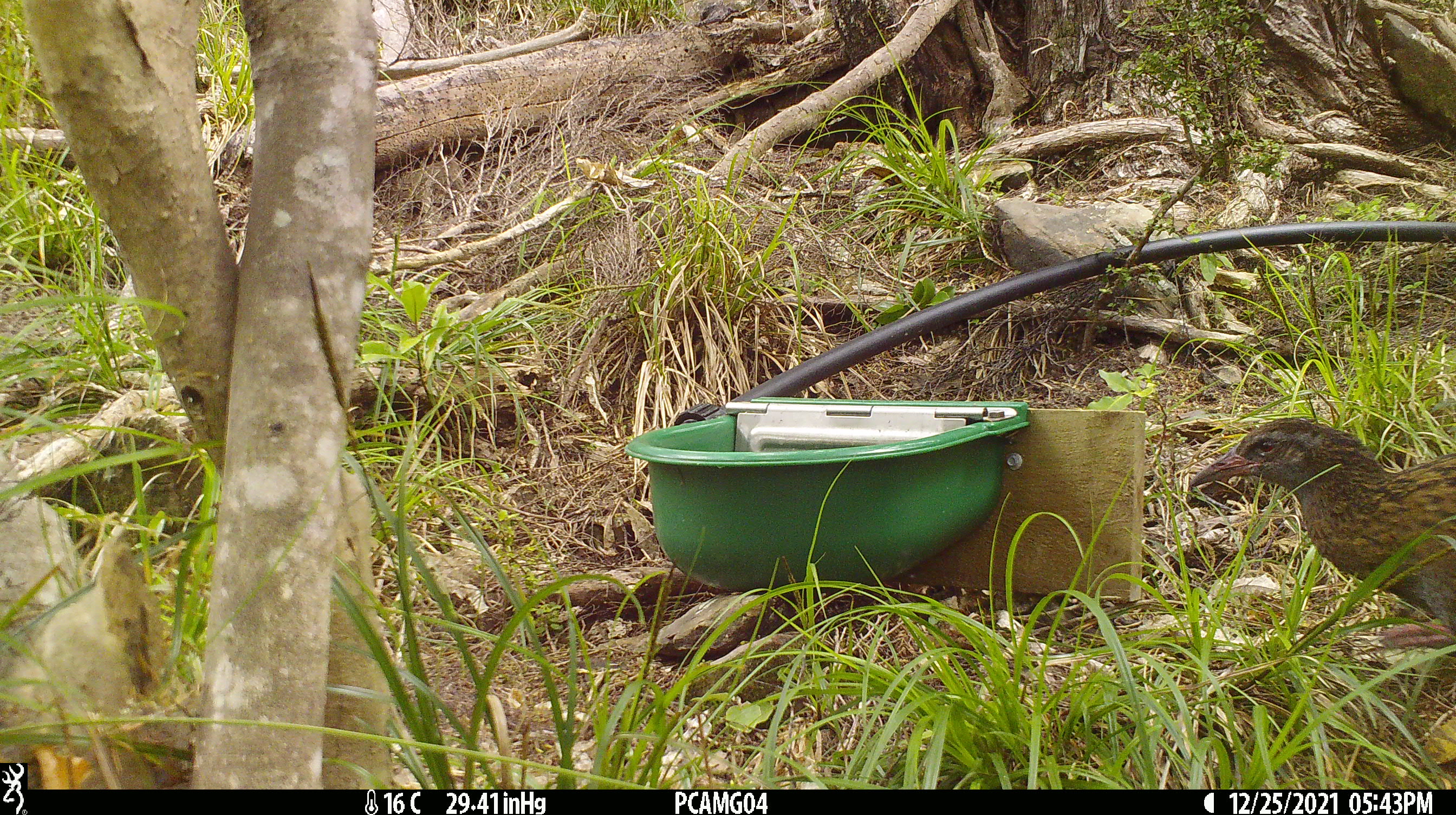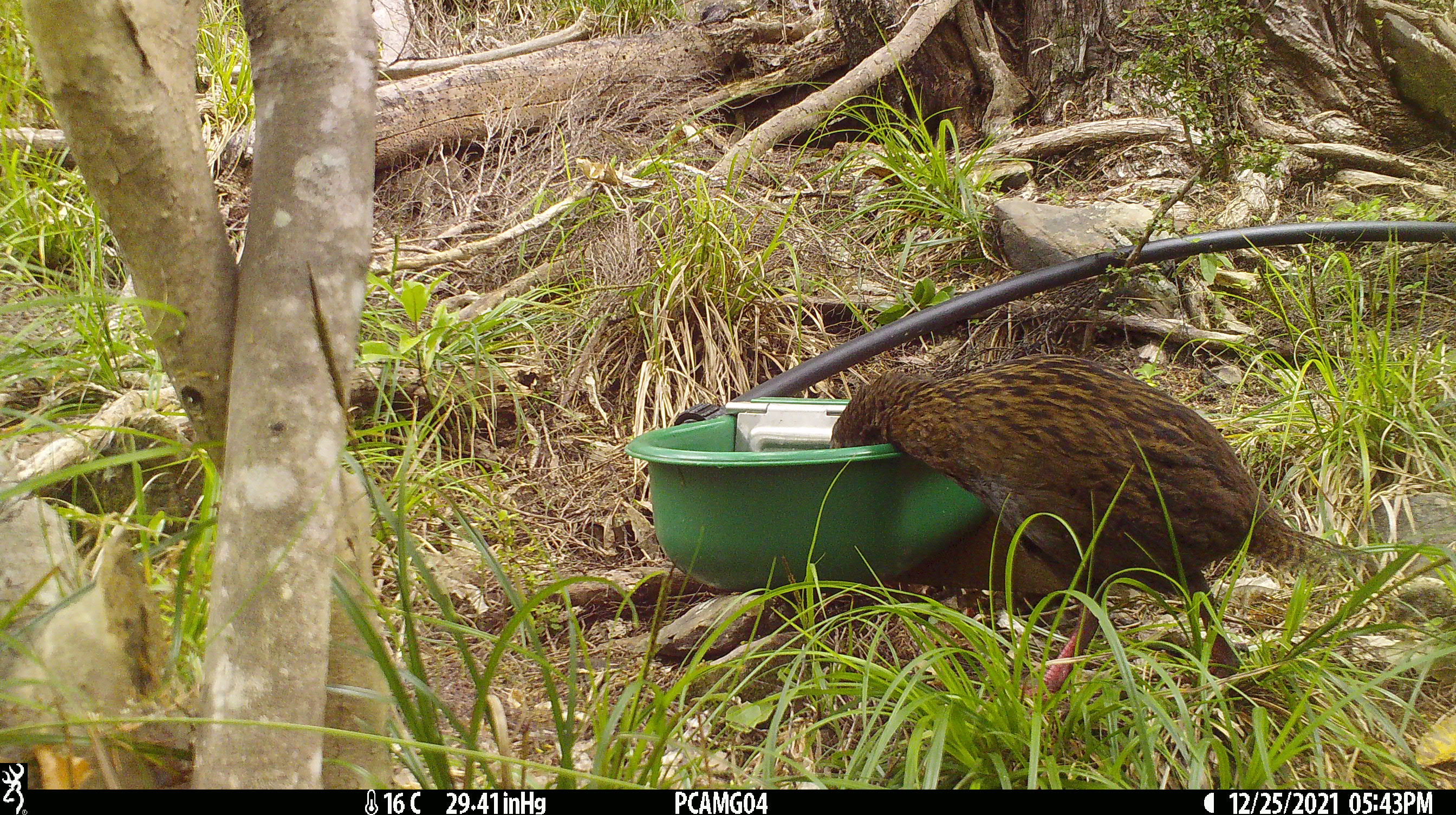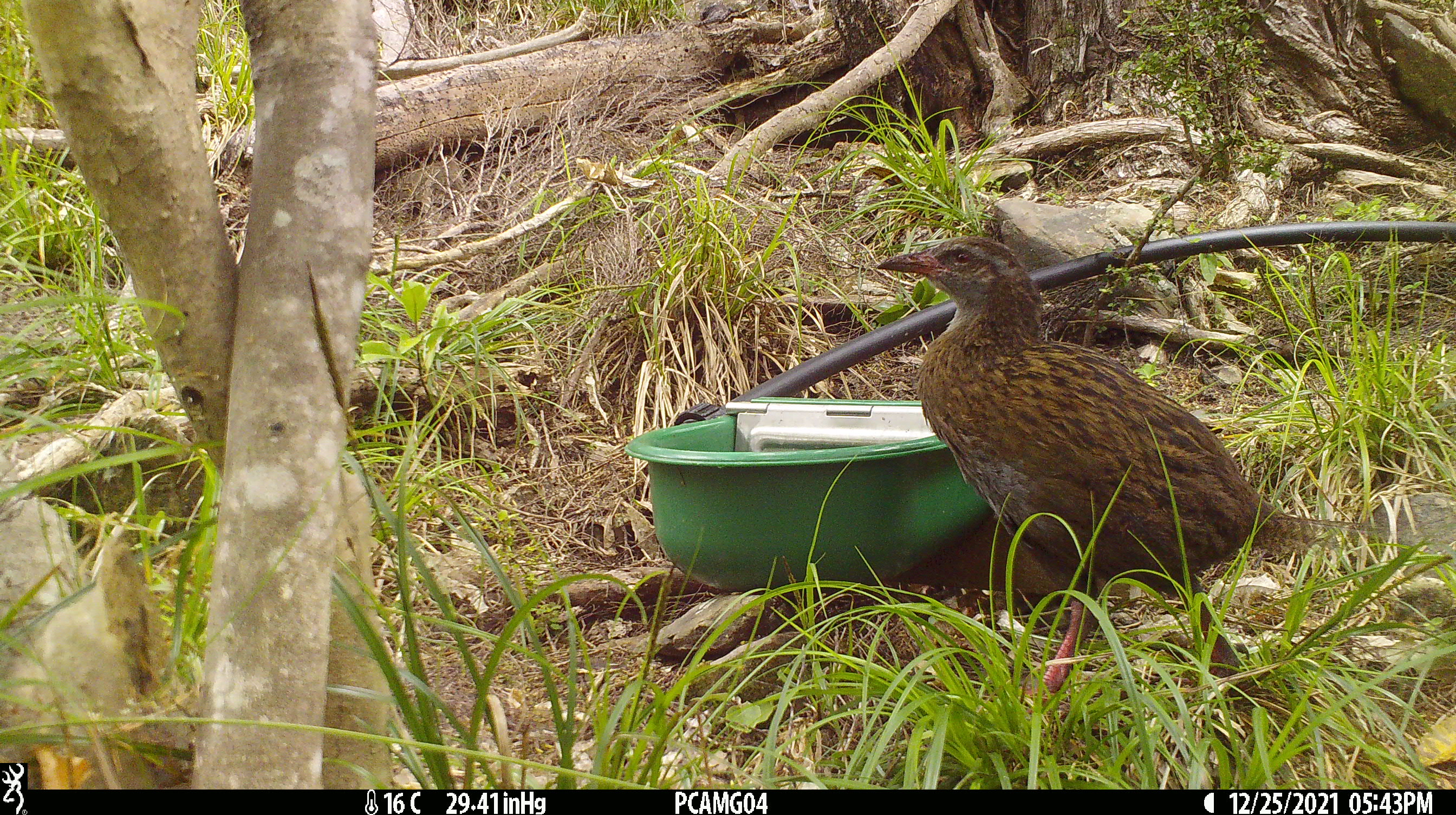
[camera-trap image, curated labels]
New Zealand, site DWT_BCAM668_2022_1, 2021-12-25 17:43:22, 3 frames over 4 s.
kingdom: Animalia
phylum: Chordata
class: Aves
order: Gruiformes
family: Rallidae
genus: Gallirallus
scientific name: Gallirallus australis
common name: weka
Weka (Gallirallus australis).